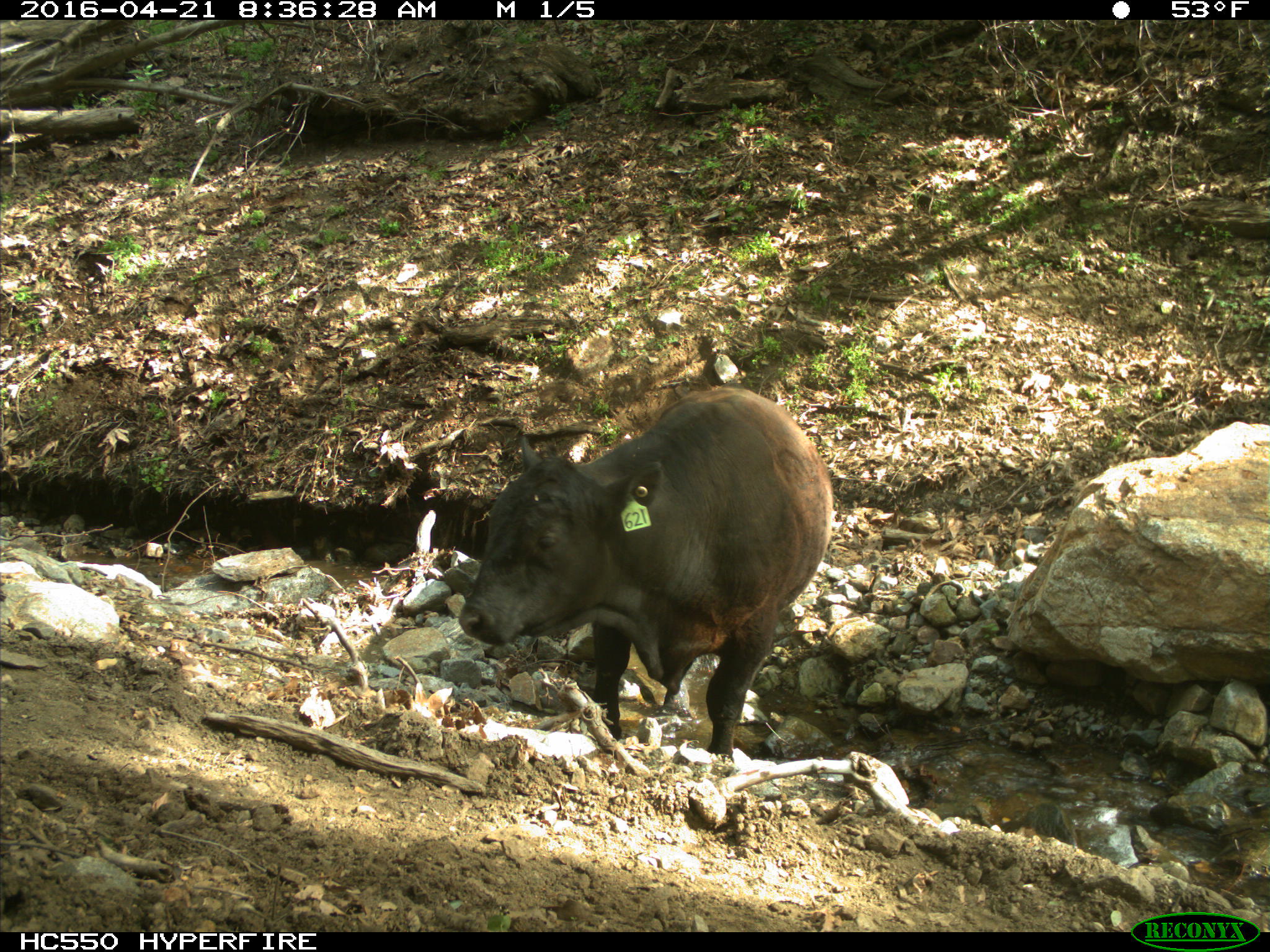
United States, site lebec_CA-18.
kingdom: Animalia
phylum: Chordata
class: Mammalia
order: Artiodactyla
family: Bovidae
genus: Bos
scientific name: Bos taurus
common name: domestic cow